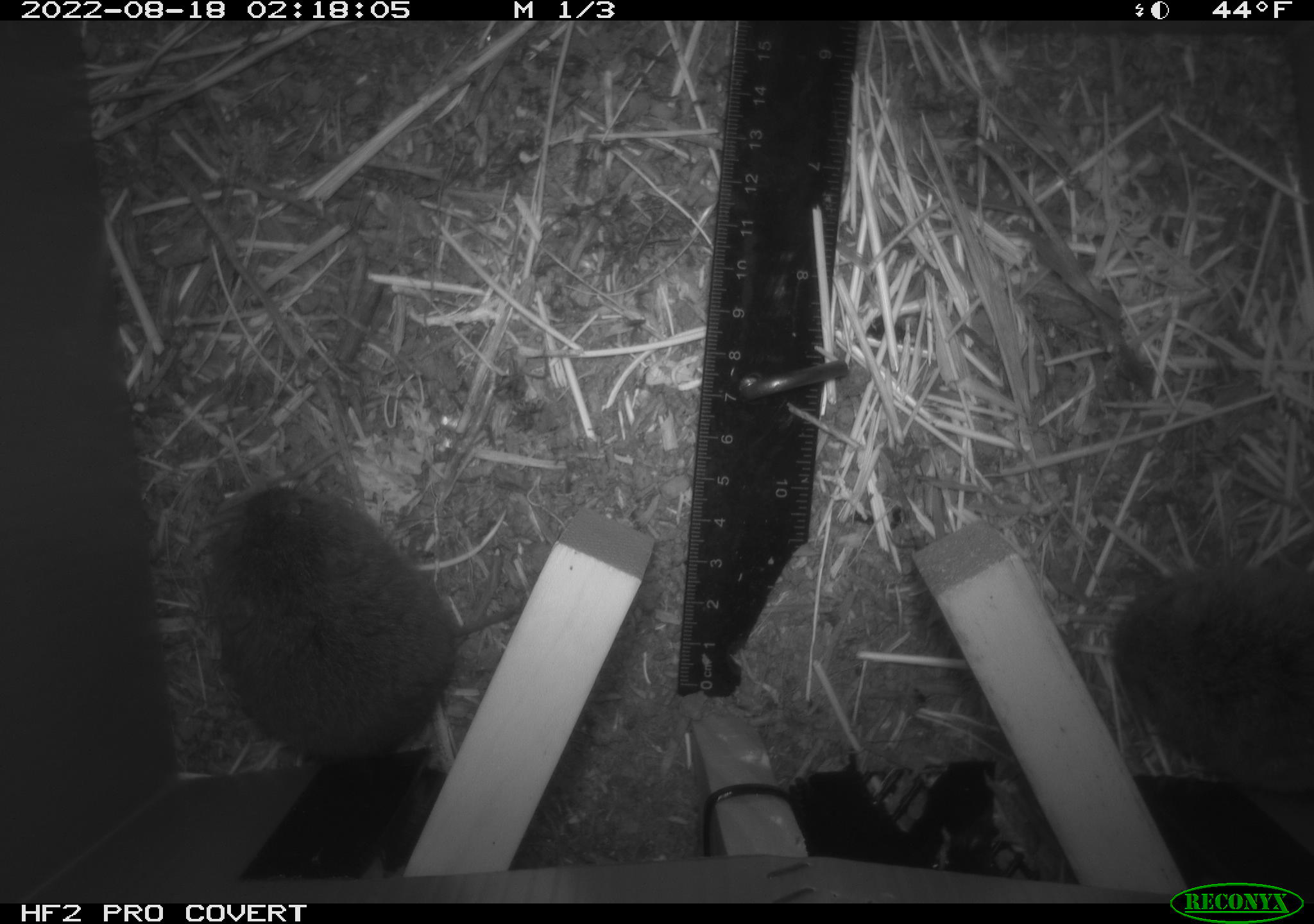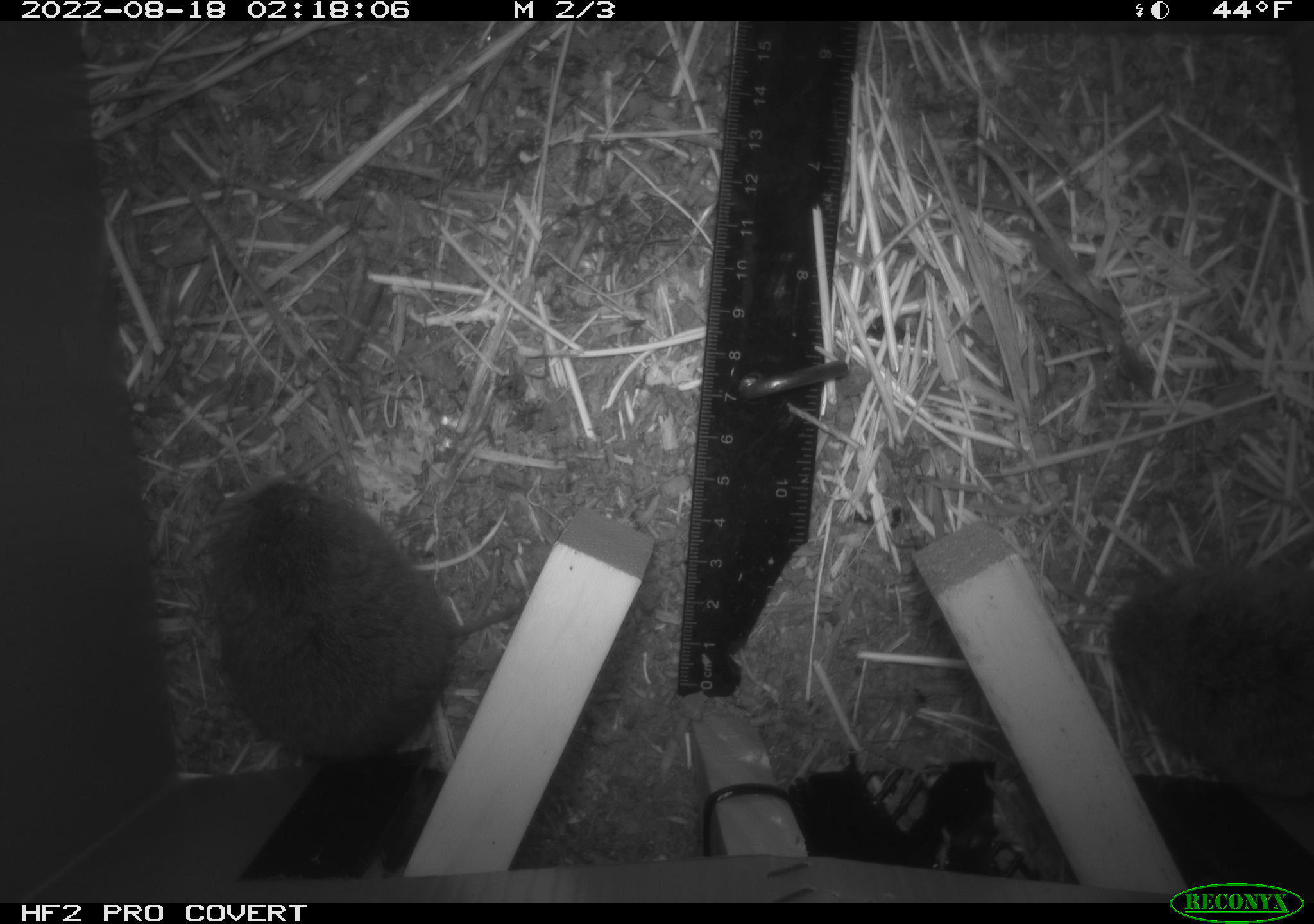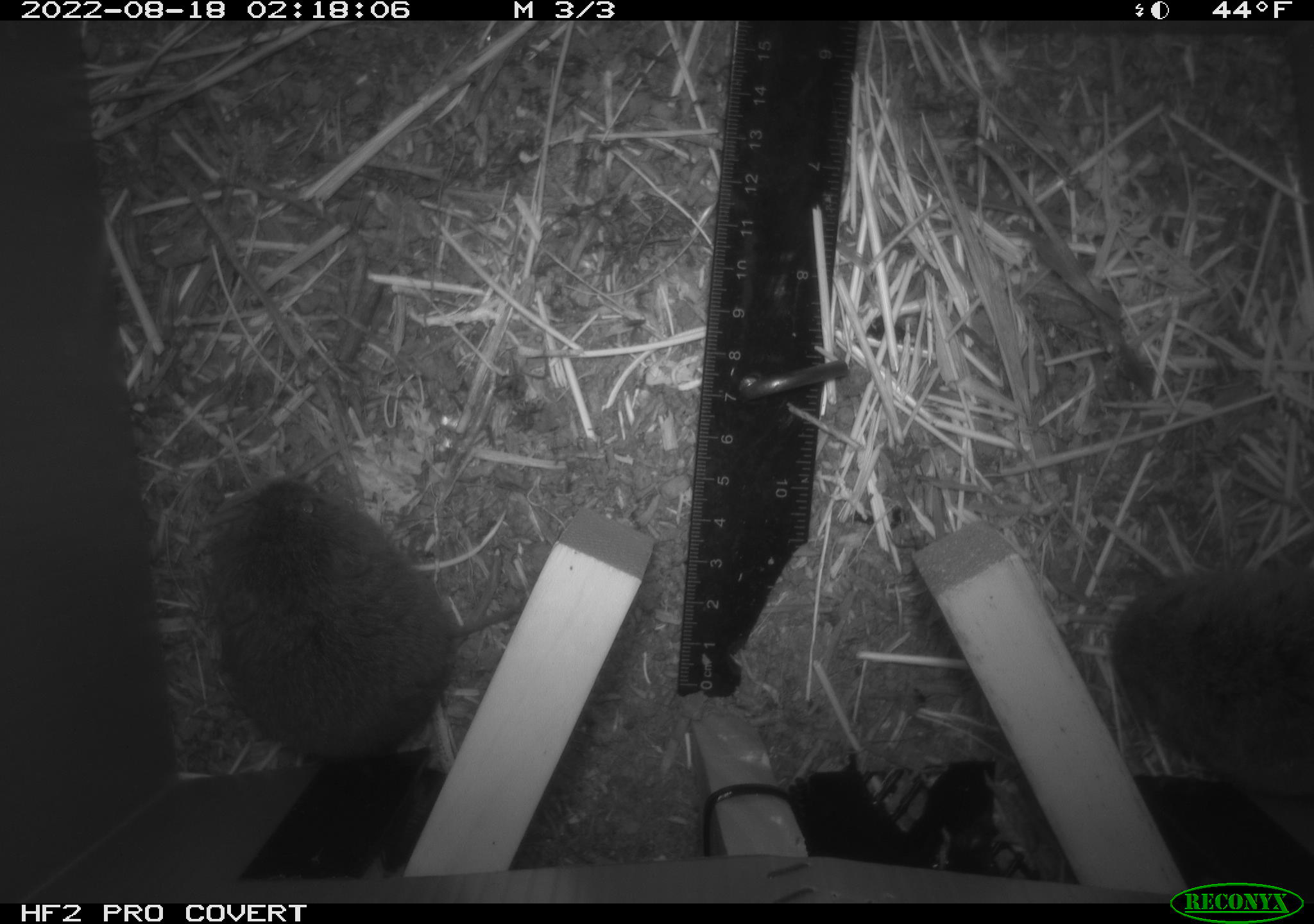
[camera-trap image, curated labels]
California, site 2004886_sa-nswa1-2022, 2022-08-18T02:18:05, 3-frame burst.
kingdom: Animalia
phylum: Chordata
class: Mammalia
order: Rodentia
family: Cricetidae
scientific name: Cricetidae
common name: hamsters, voles, lemmings, and allies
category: cricetidae family